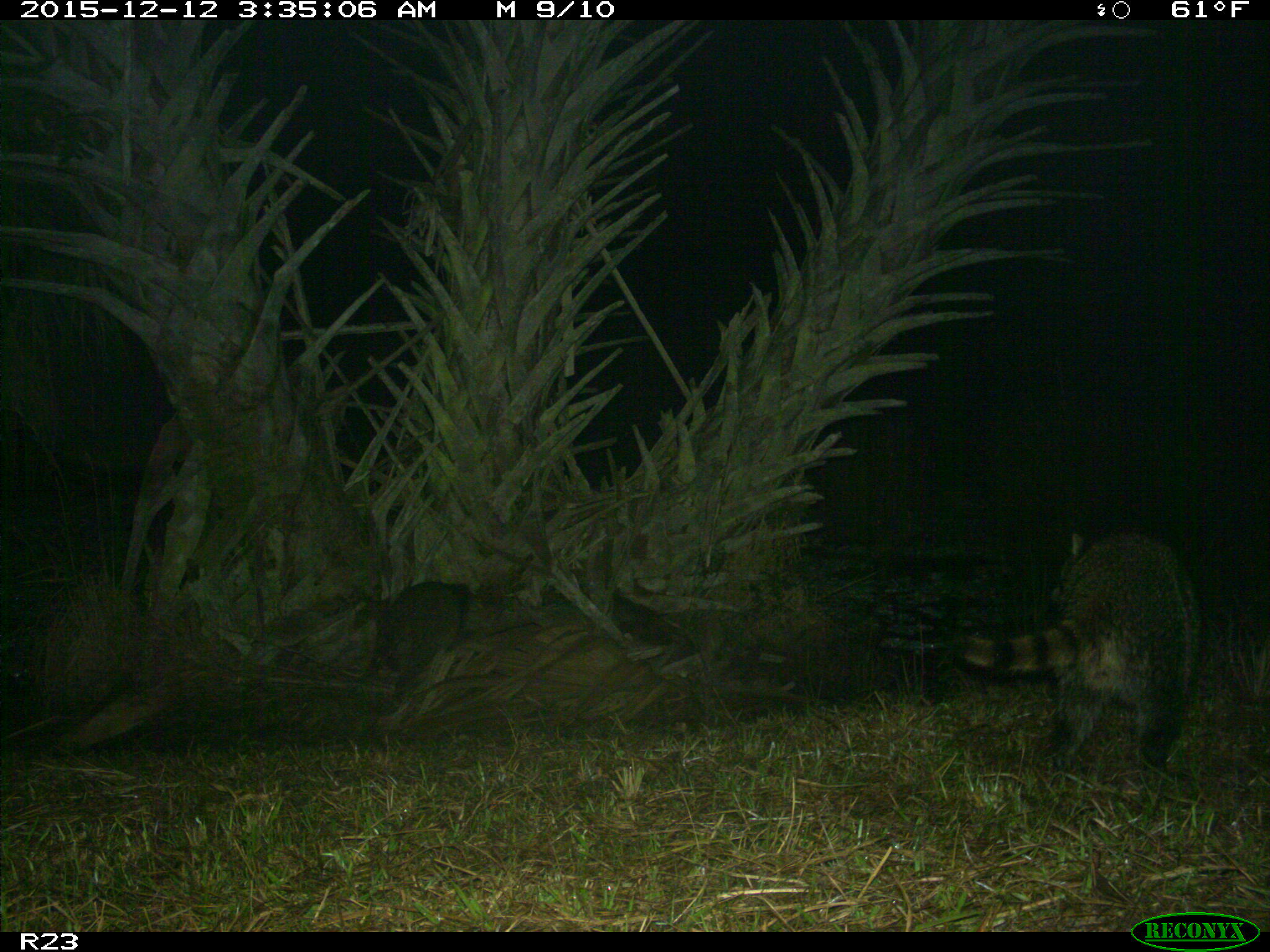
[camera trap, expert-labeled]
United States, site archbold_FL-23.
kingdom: Animalia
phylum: Chordata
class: Mammalia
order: Carnivora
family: Procyonidae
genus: Procyon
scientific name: Procyon lotor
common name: common raccoon